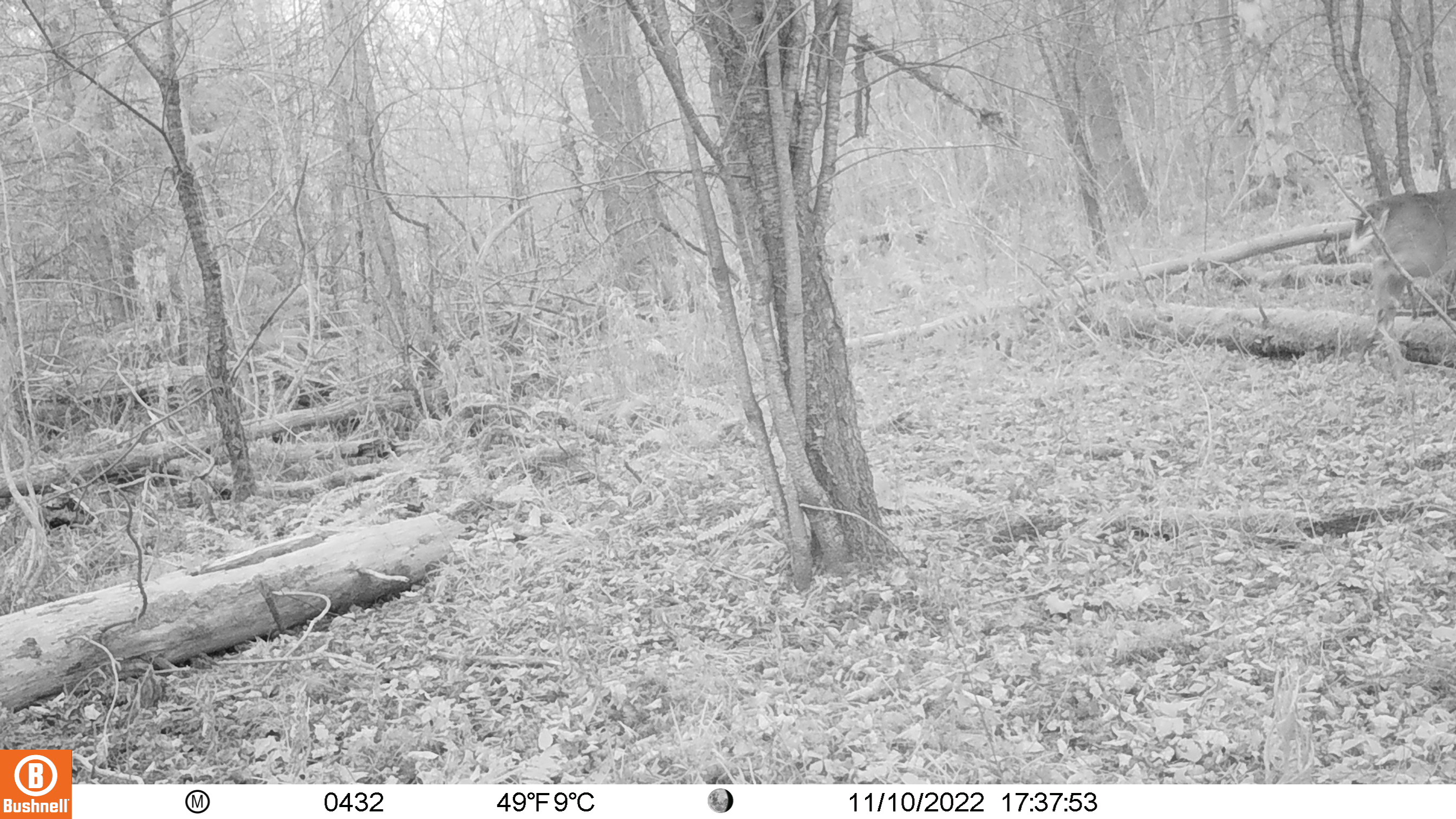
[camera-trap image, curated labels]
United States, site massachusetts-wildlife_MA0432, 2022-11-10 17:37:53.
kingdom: Animalia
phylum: Chordata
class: Mammalia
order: Artiodactyla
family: Cervidae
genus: Odocoileus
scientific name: Odocoileus virginianus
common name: white-tailed deer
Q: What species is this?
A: White-tailed deer (Odocoileus virginianus).